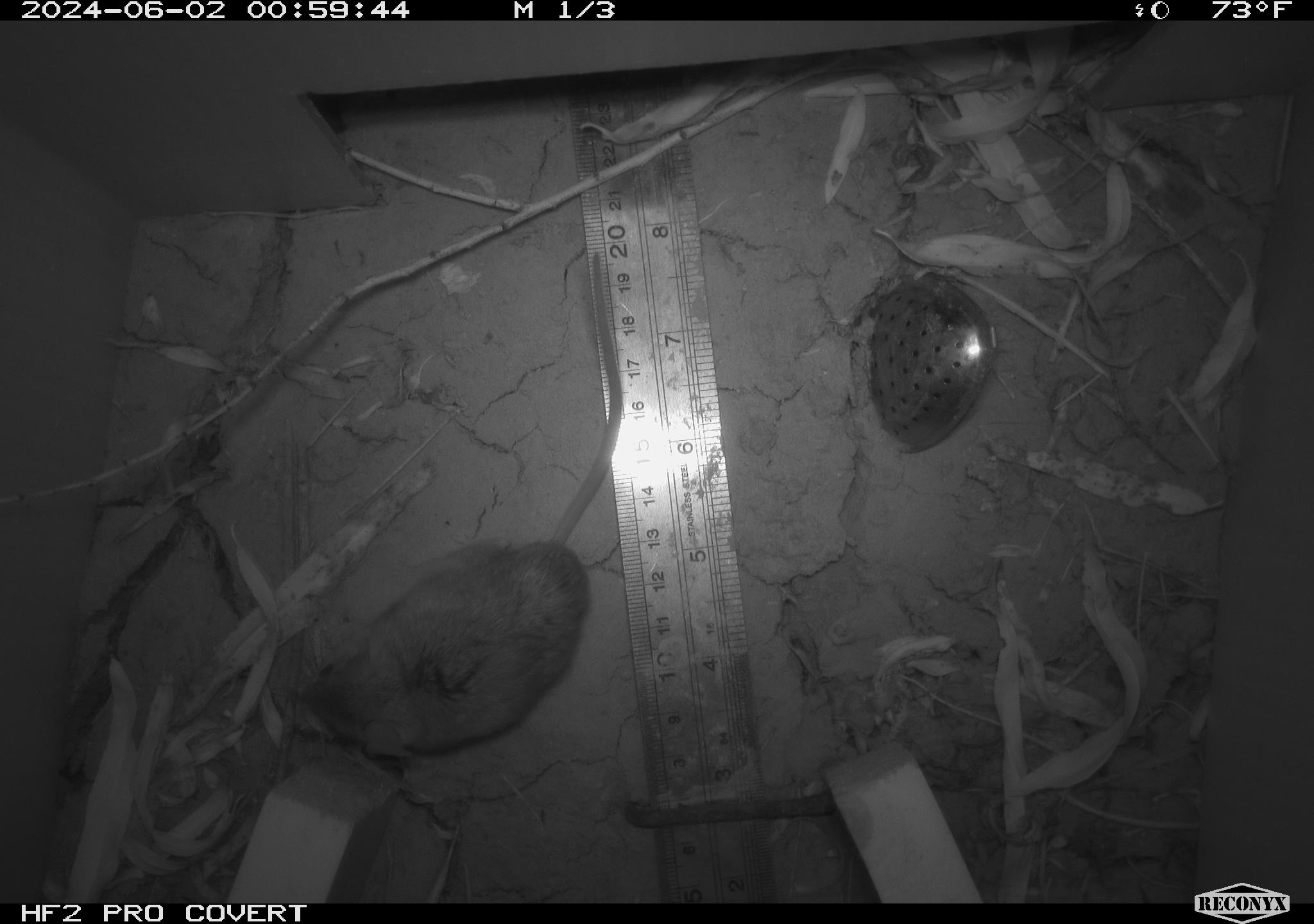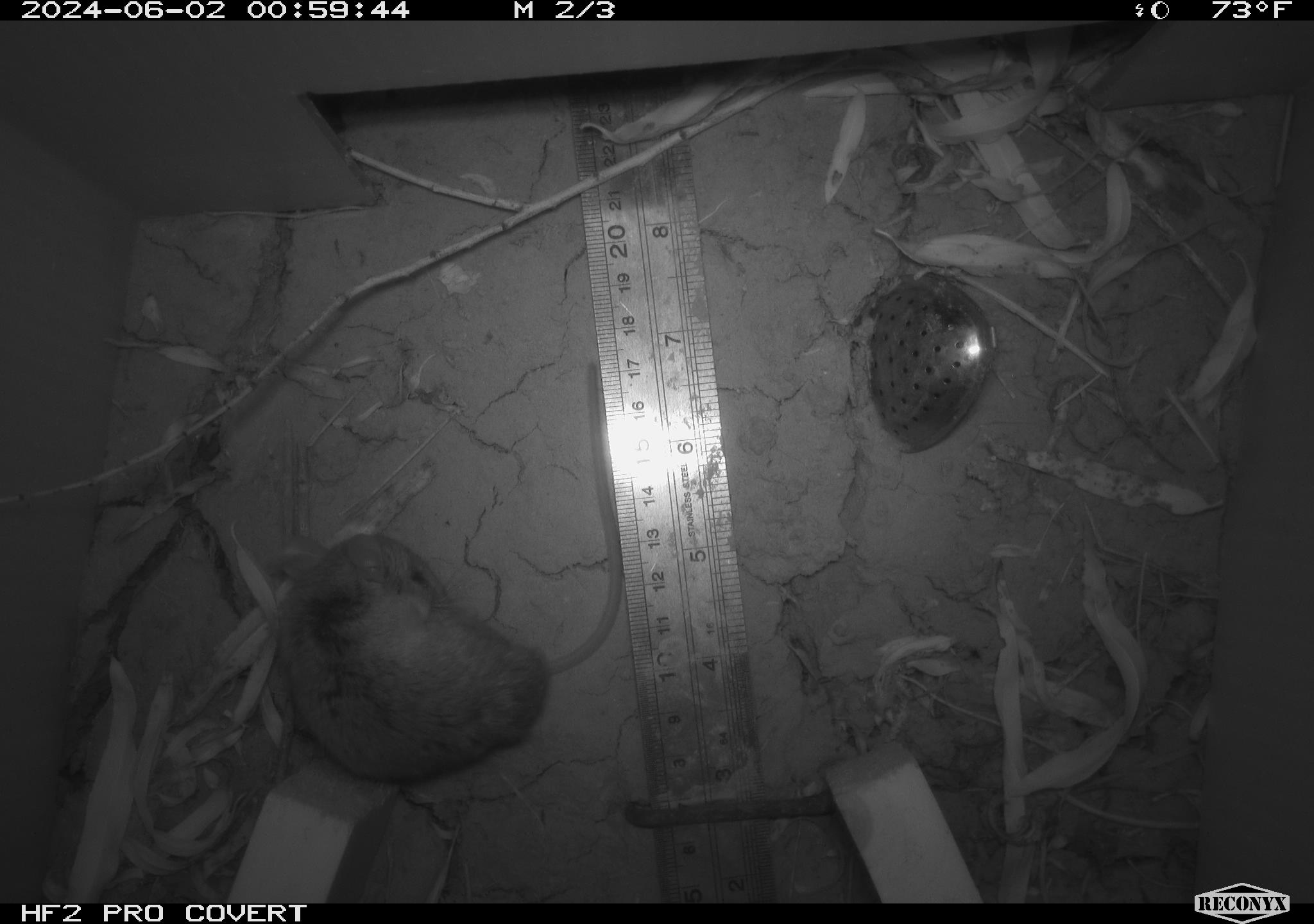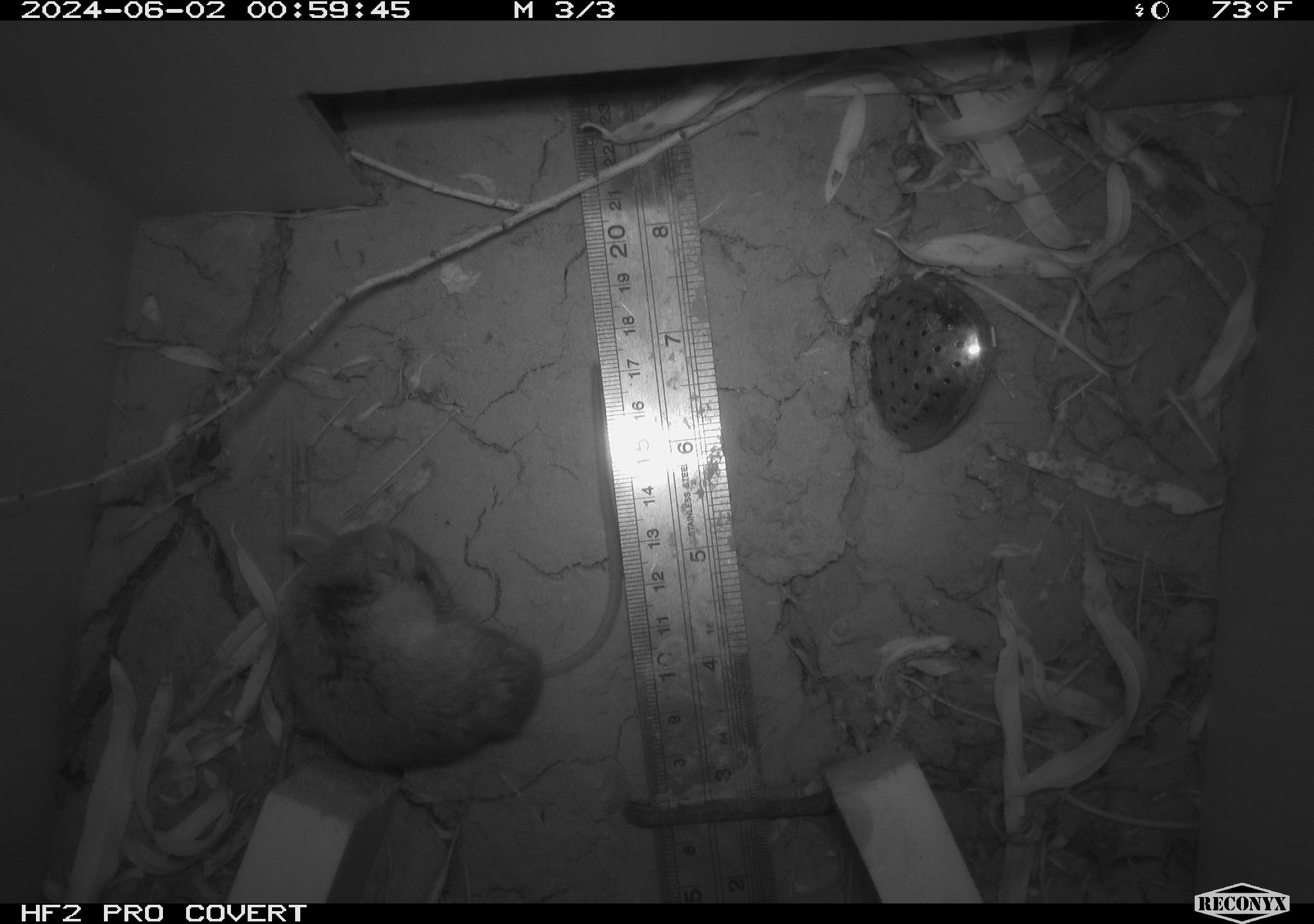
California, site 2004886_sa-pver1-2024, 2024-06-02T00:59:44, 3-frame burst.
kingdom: Animalia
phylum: Chordata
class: Mammalia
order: Rodentia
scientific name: Rodentia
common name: mouse species